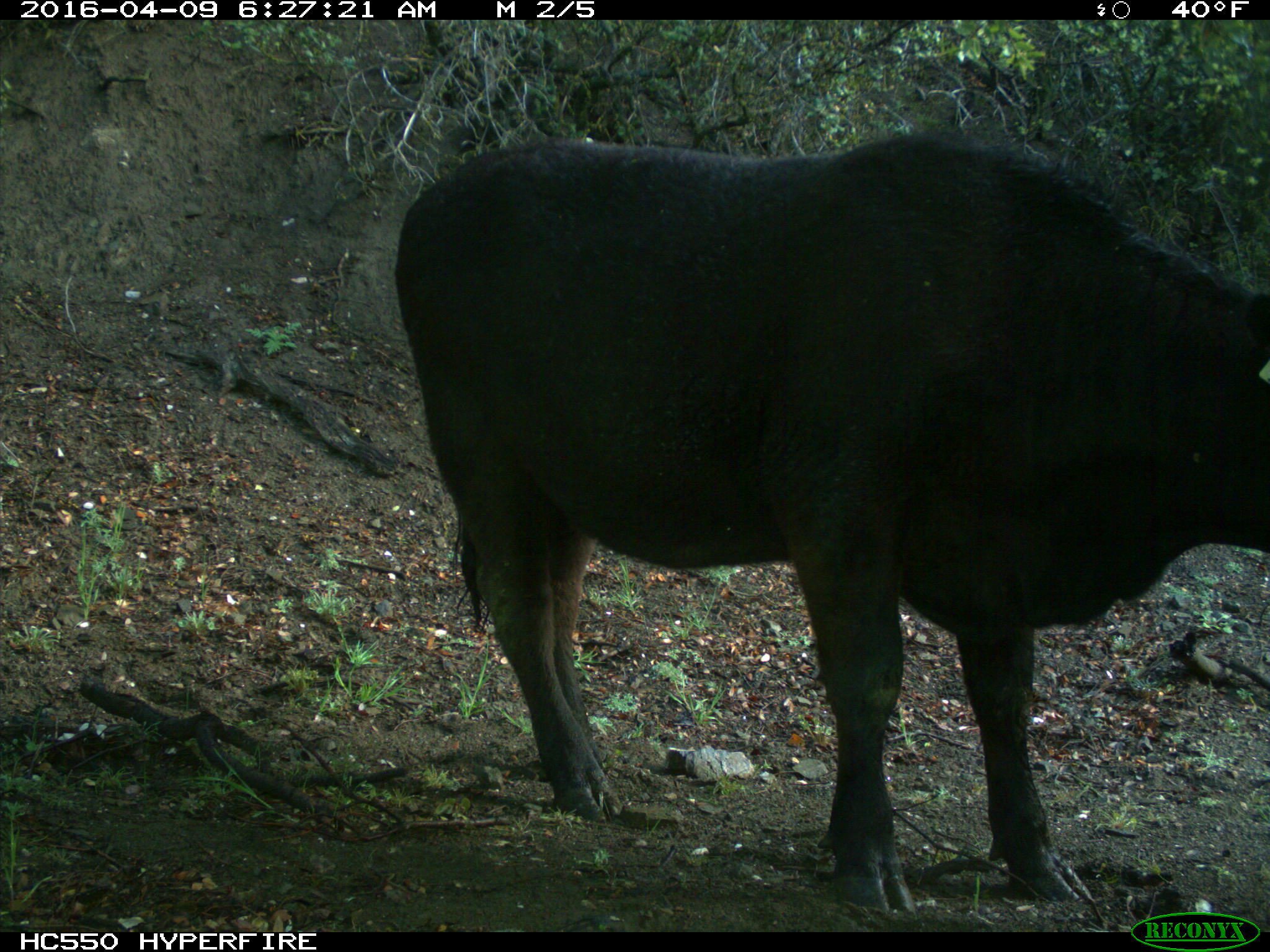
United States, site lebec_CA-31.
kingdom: Animalia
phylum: Chordata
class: Mammalia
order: Artiodactyla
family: Bovidae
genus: Bos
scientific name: Bos taurus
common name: domestic cow